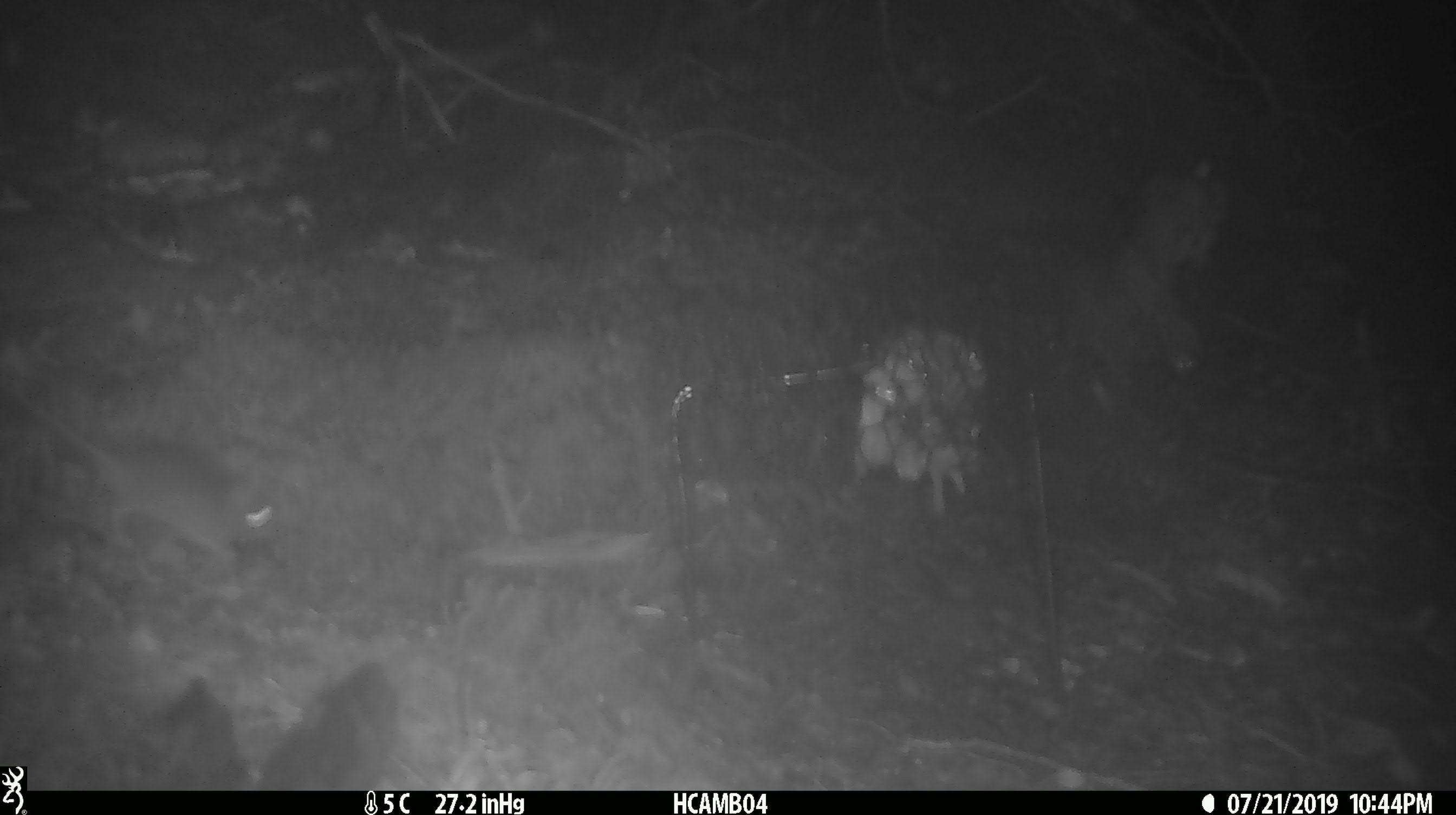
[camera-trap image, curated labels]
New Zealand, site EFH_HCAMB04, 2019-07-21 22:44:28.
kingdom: Animalia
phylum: Chordata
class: Mammalia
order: Rodentia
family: Muridae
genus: Mus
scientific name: Mus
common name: mouse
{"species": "mouse (Mus)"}